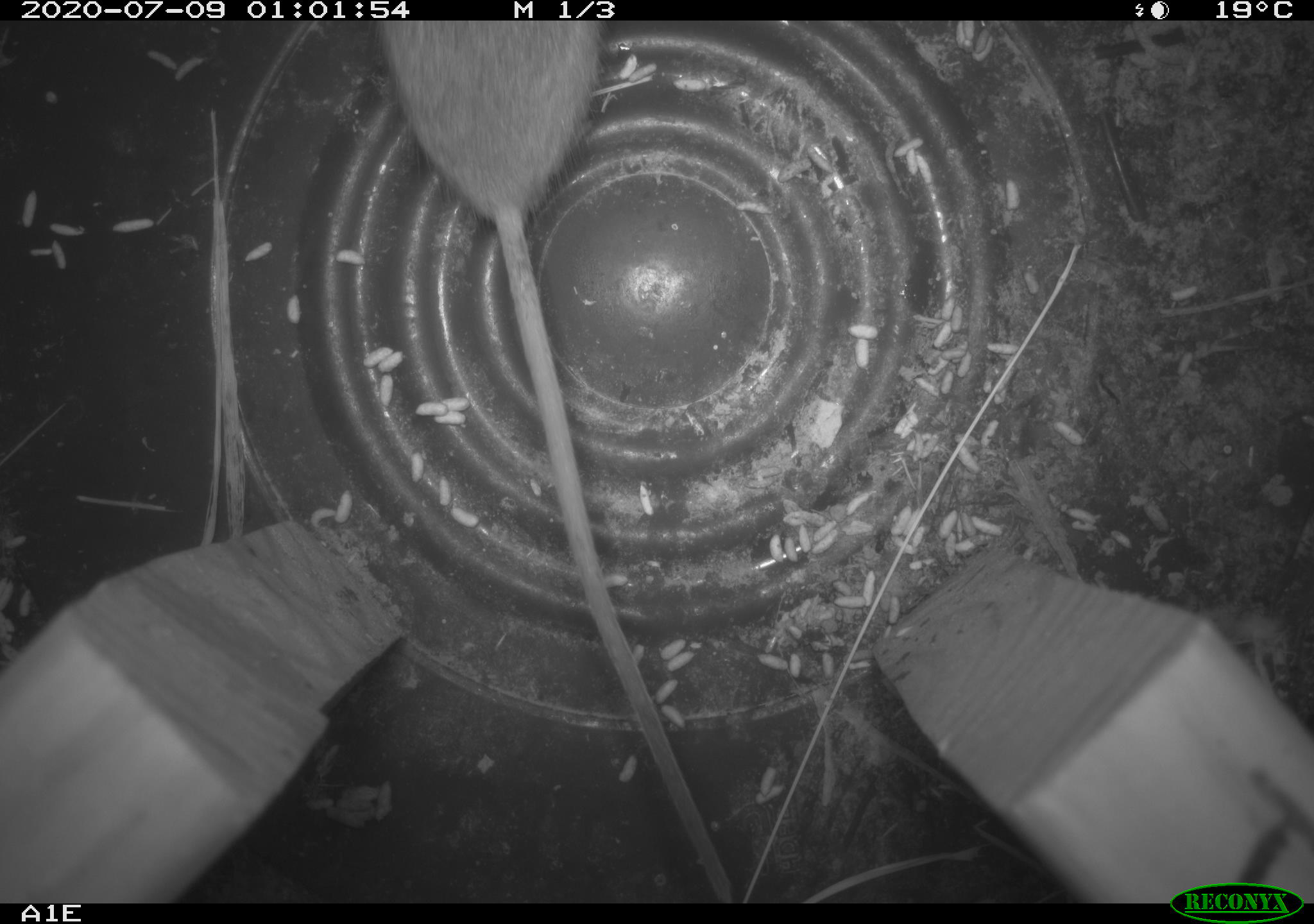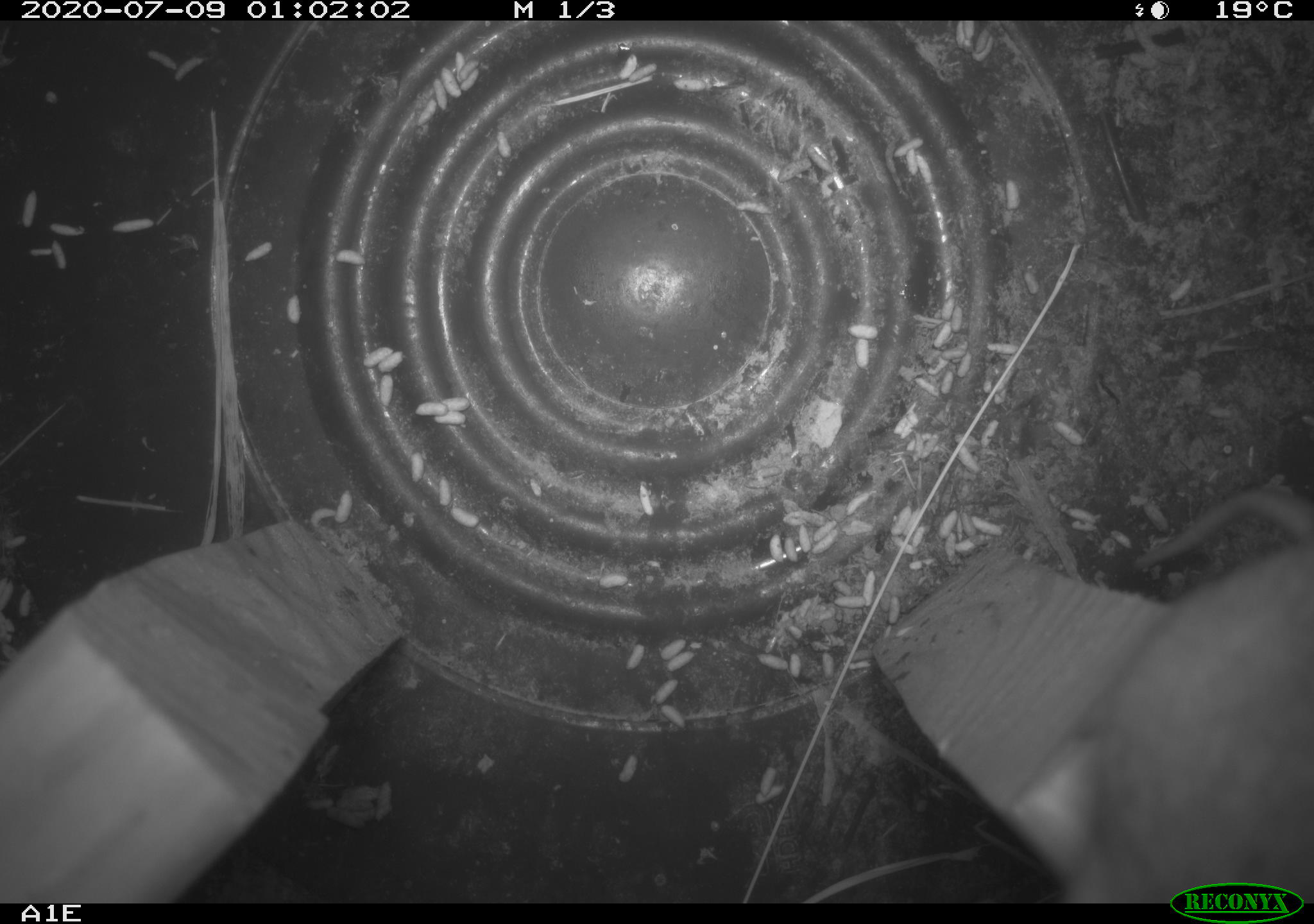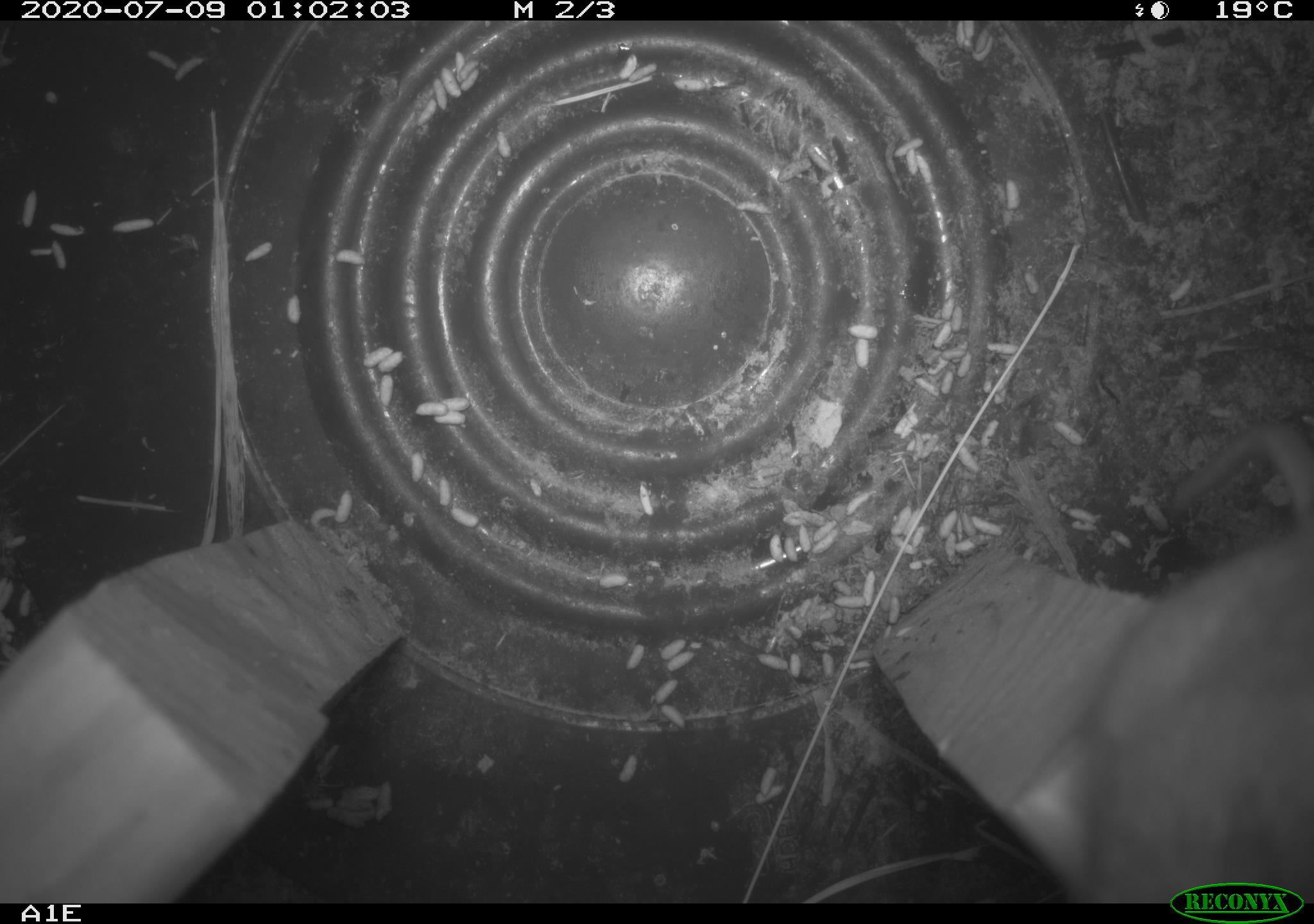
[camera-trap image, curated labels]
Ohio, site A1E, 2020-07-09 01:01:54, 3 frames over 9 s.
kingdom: Animalia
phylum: Chordata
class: Mammalia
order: Rodentia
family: Cricetidae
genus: Peromyscus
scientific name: Peromyscus leucopus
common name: white-footed mouse